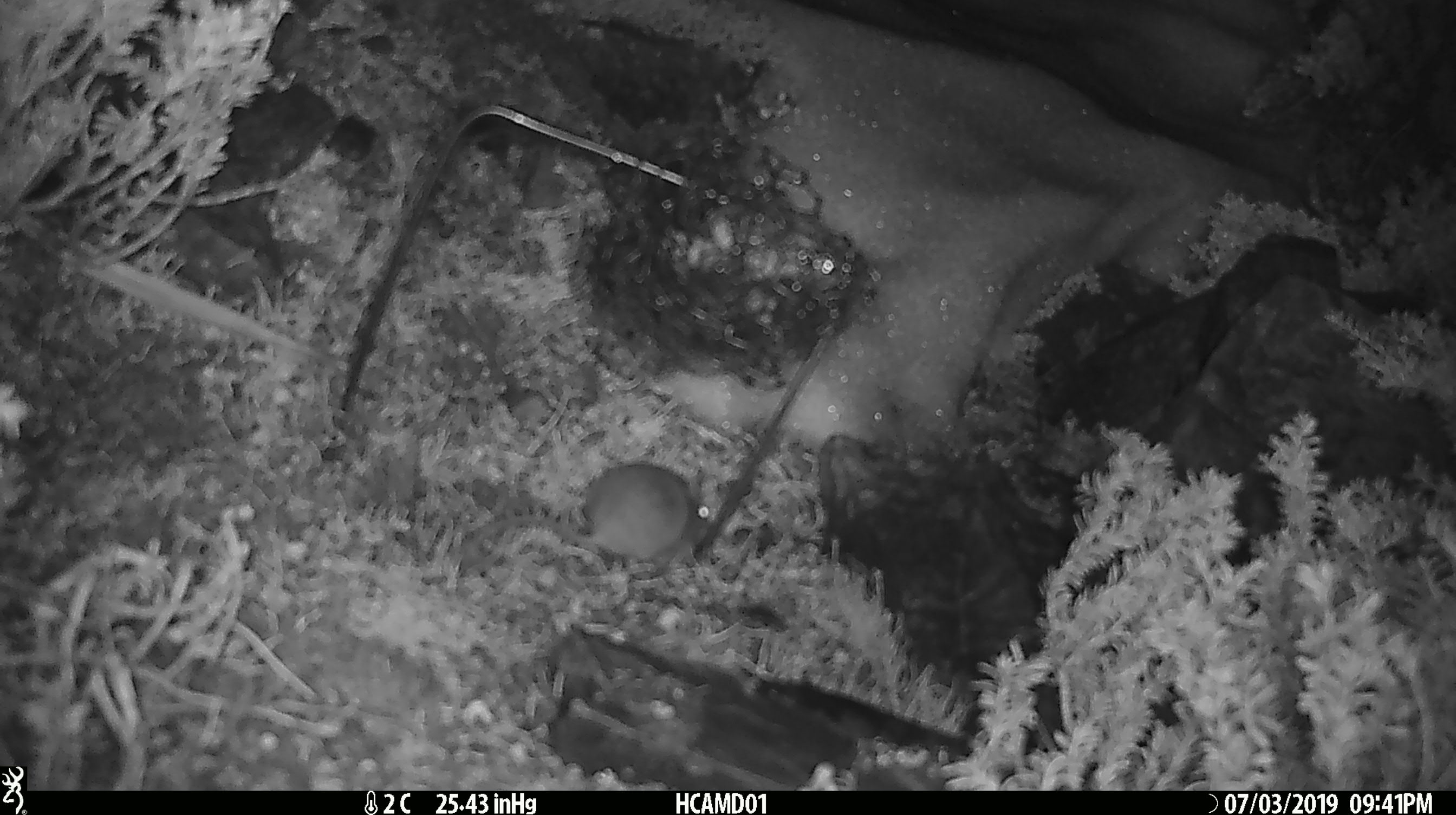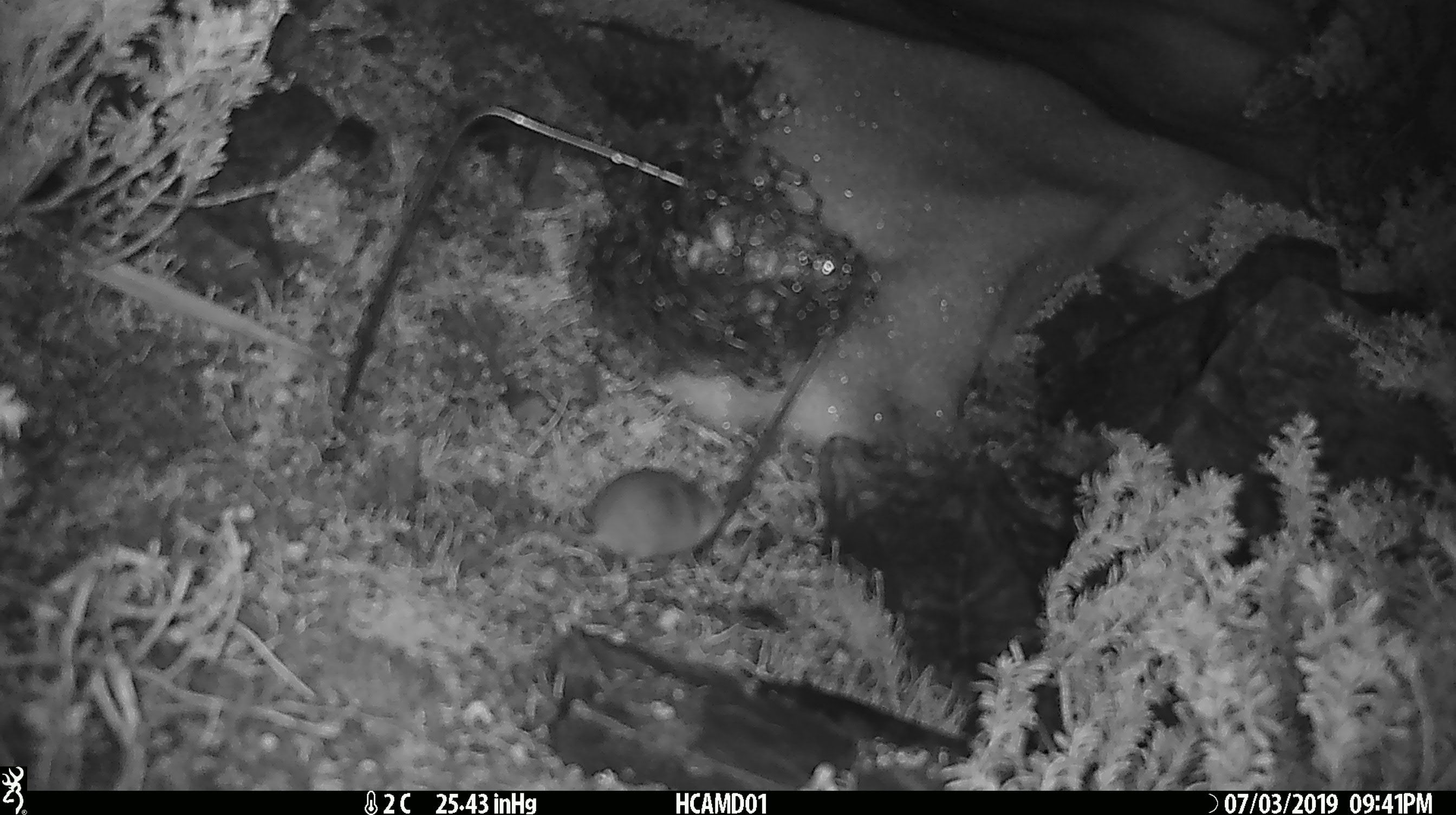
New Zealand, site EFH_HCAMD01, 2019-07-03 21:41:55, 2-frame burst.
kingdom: Animalia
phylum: Chordata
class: Mammalia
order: Rodentia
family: Muridae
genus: Mus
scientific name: Mus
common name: mouse